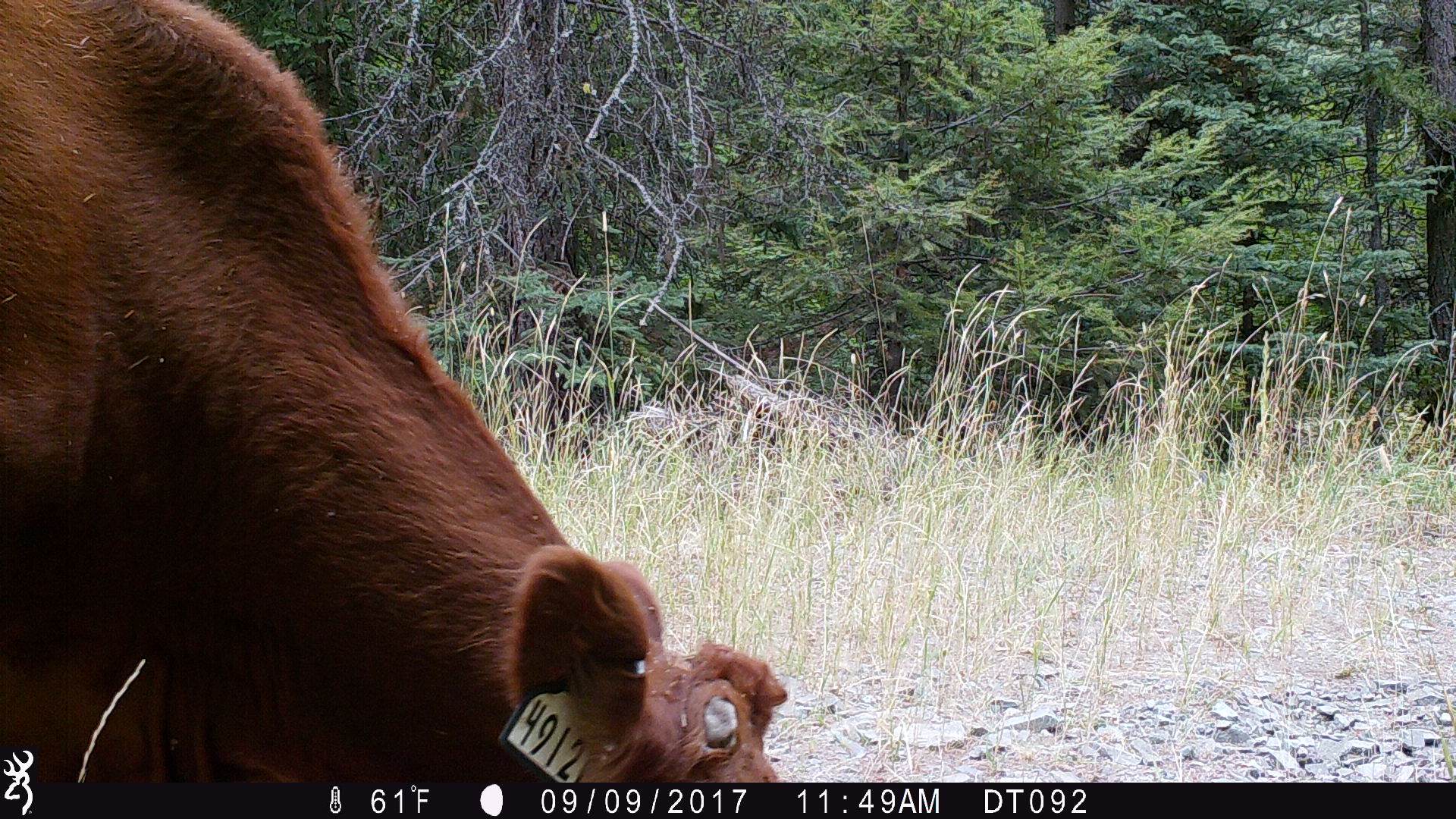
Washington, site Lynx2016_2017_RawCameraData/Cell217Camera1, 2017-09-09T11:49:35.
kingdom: Animalia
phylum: Chordata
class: Mammalia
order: Artiodactyla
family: Bovidae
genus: Bos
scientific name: Bos taurus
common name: domestic cattle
Domestic cattle (Bos taurus). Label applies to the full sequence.